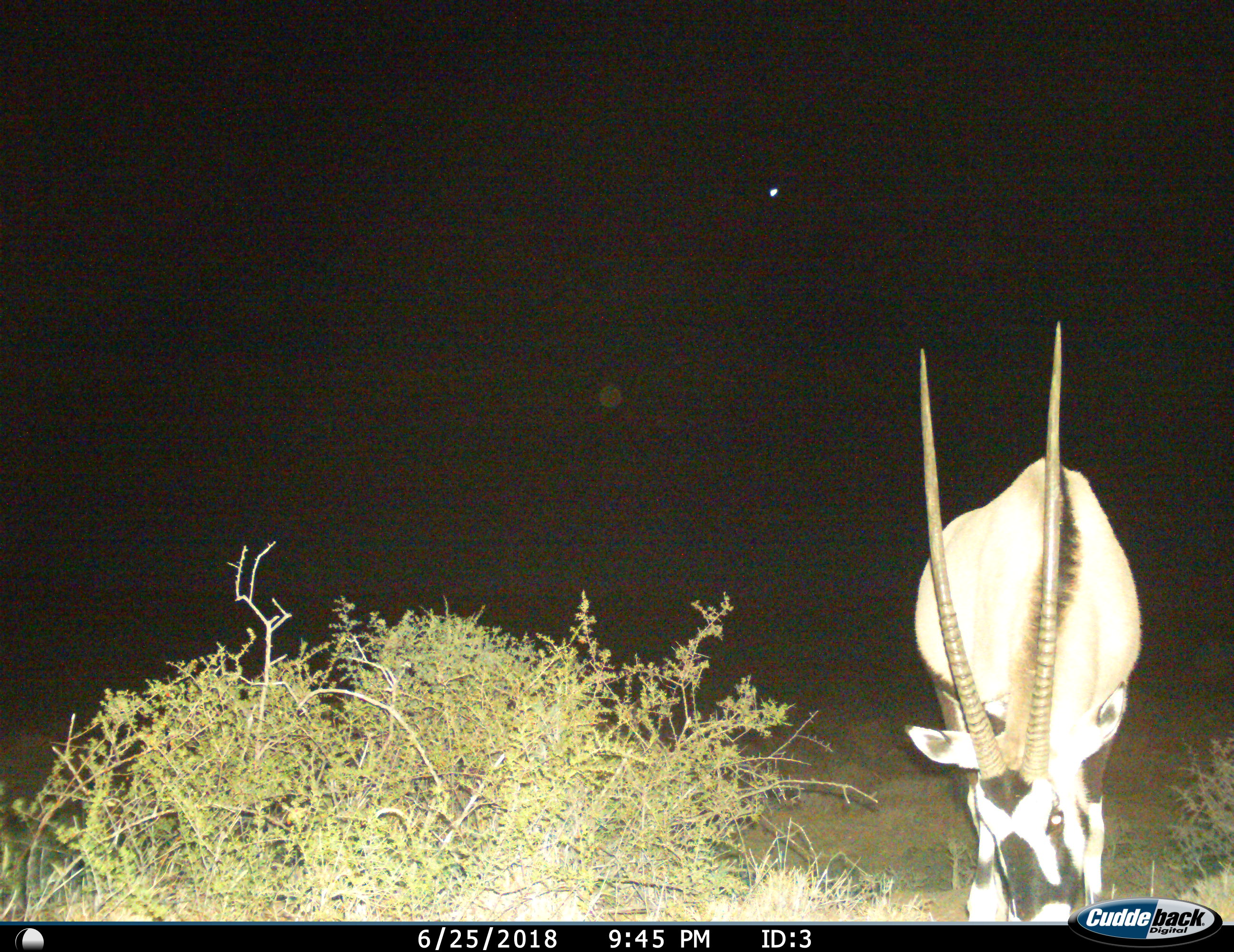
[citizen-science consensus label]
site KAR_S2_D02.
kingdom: Animalia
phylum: Chordata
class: Mammalia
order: Artiodactyla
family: Bovidae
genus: Oryx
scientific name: Oryx gazella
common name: gemsbok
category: oryx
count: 1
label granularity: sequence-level